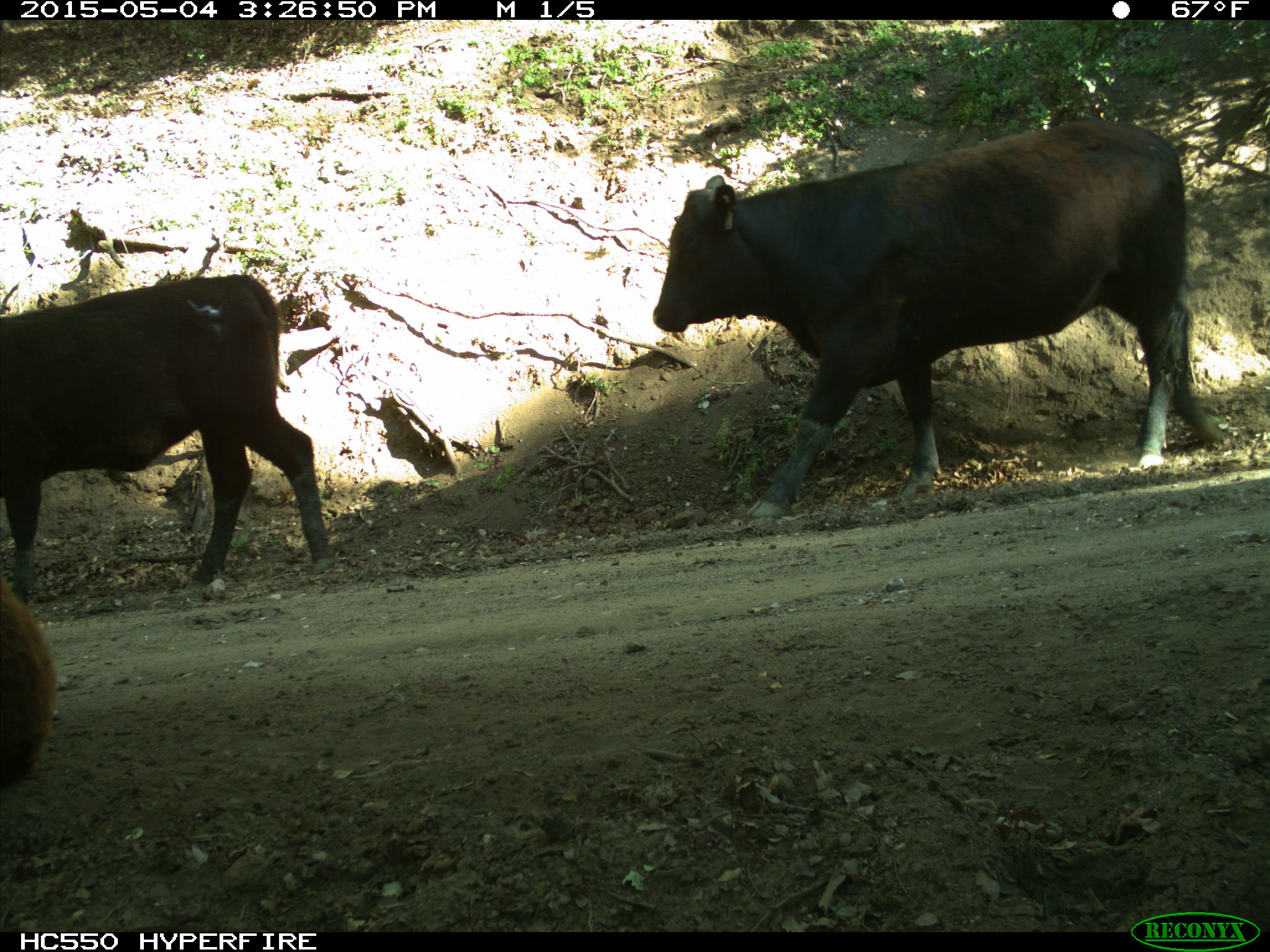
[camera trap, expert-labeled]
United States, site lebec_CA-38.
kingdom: Animalia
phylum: Chordata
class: Mammalia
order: Artiodactyla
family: Bovidae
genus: Bos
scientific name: Bos taurus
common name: domestic cow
Bos taurus (domestic cow).